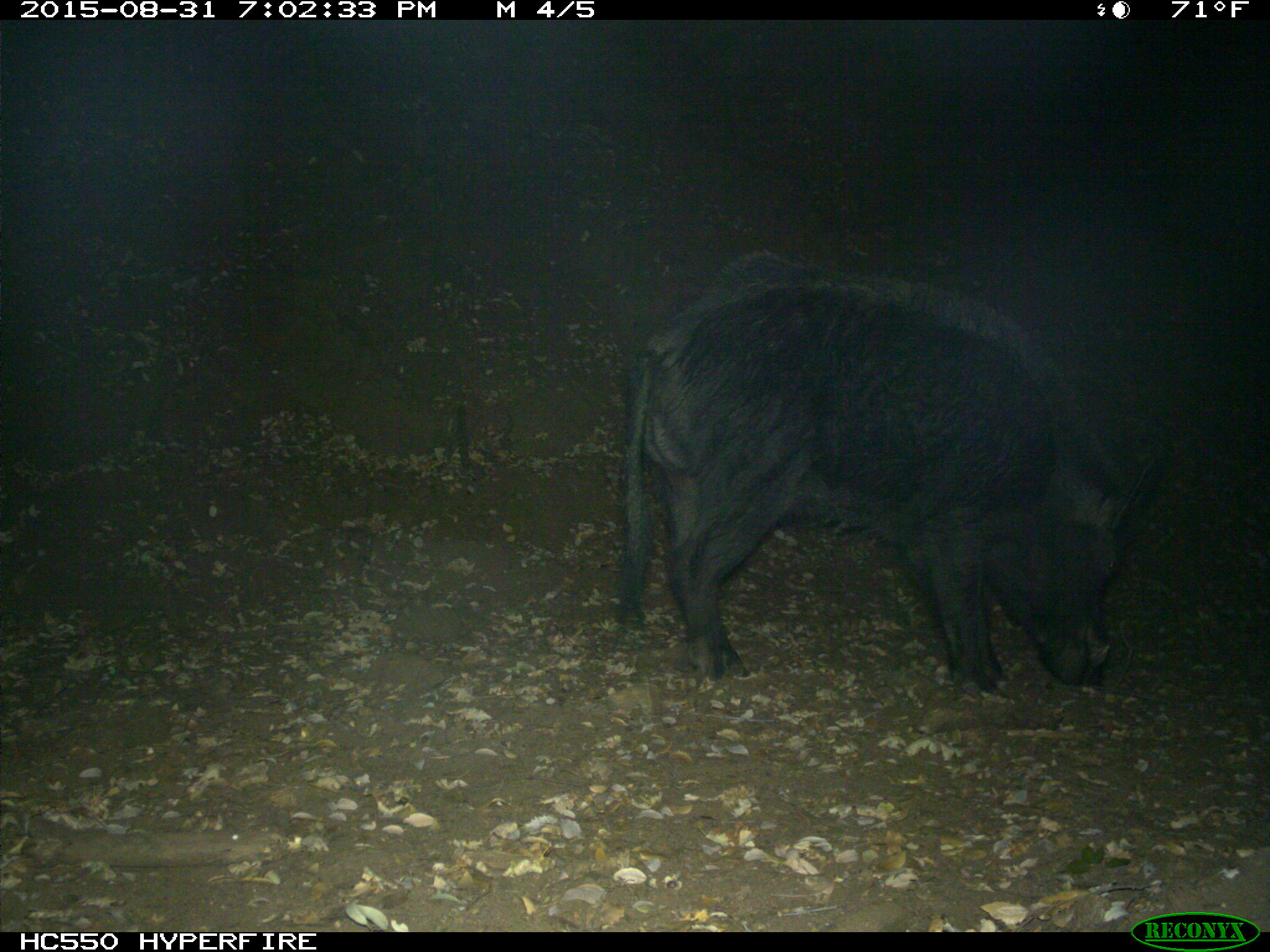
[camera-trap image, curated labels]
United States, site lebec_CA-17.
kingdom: Animalia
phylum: Chordata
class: Mammalia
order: Artiodactyla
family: Suidae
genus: Sus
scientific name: Sus scrofa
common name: wild boar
Sus scrofa (wild boar).